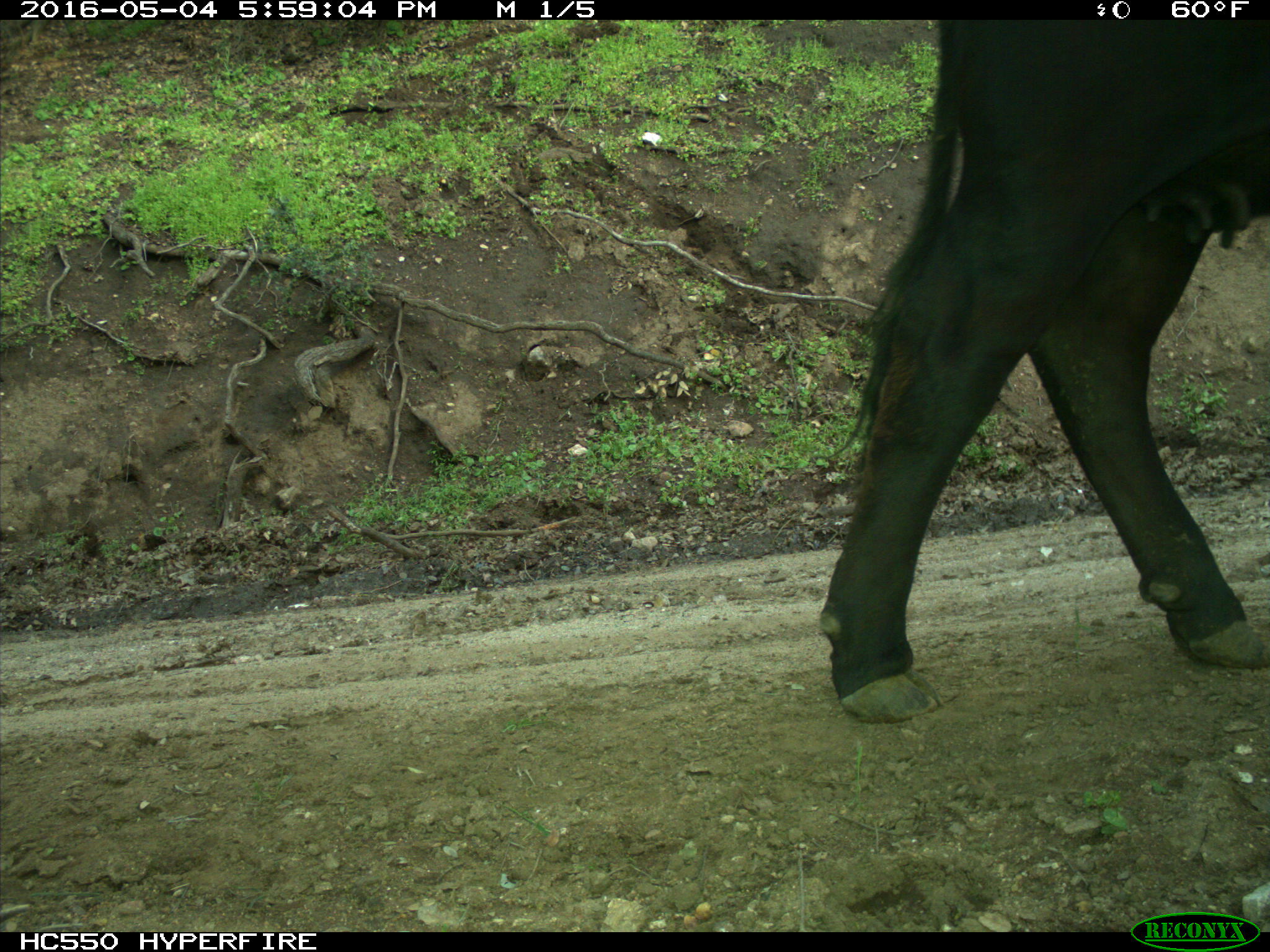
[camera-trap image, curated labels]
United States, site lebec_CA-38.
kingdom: Animalia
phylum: Chordata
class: Mammalia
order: Artiodactyla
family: Bovidae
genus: Bos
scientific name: Bos taurus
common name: domestic cow